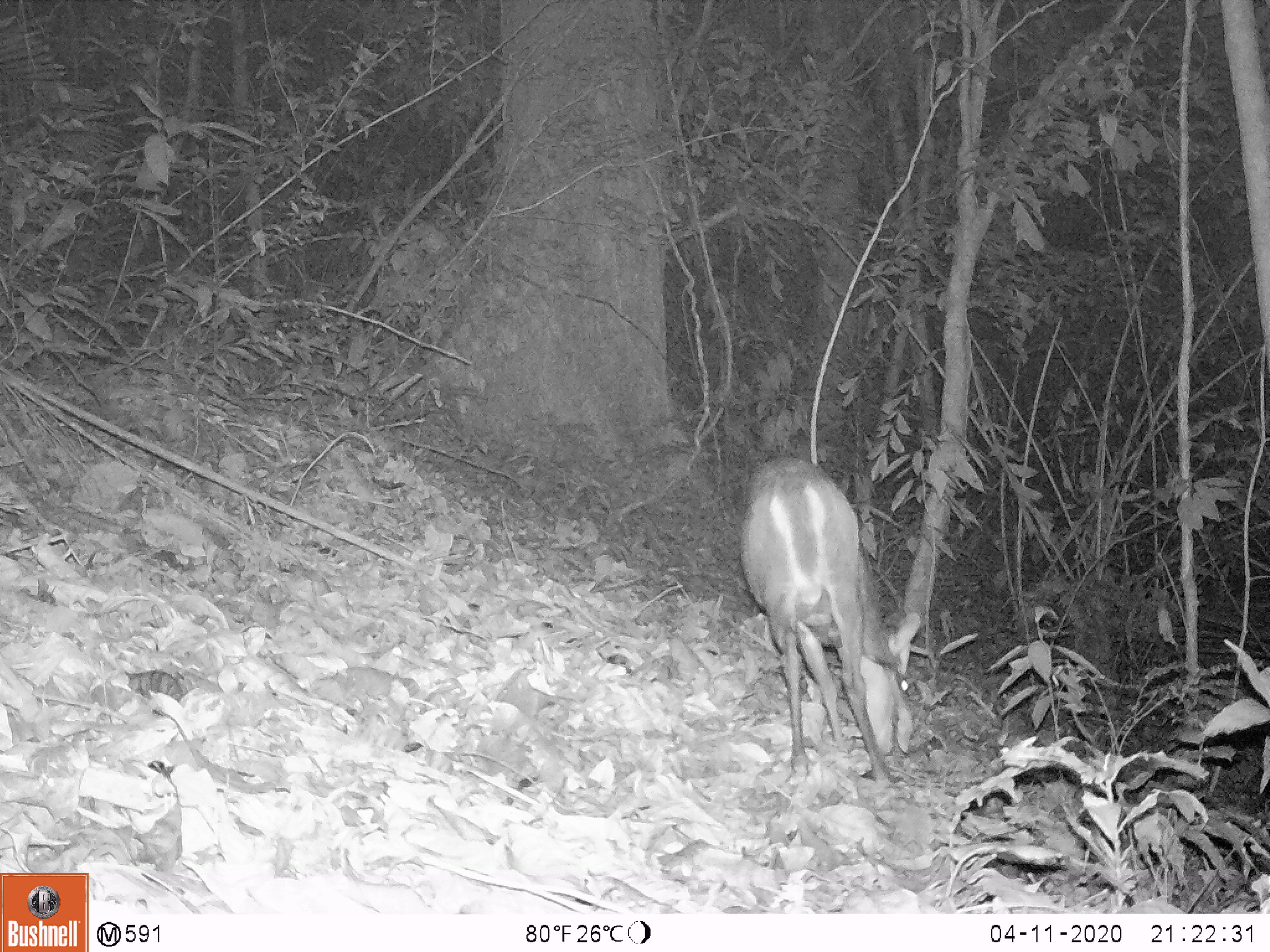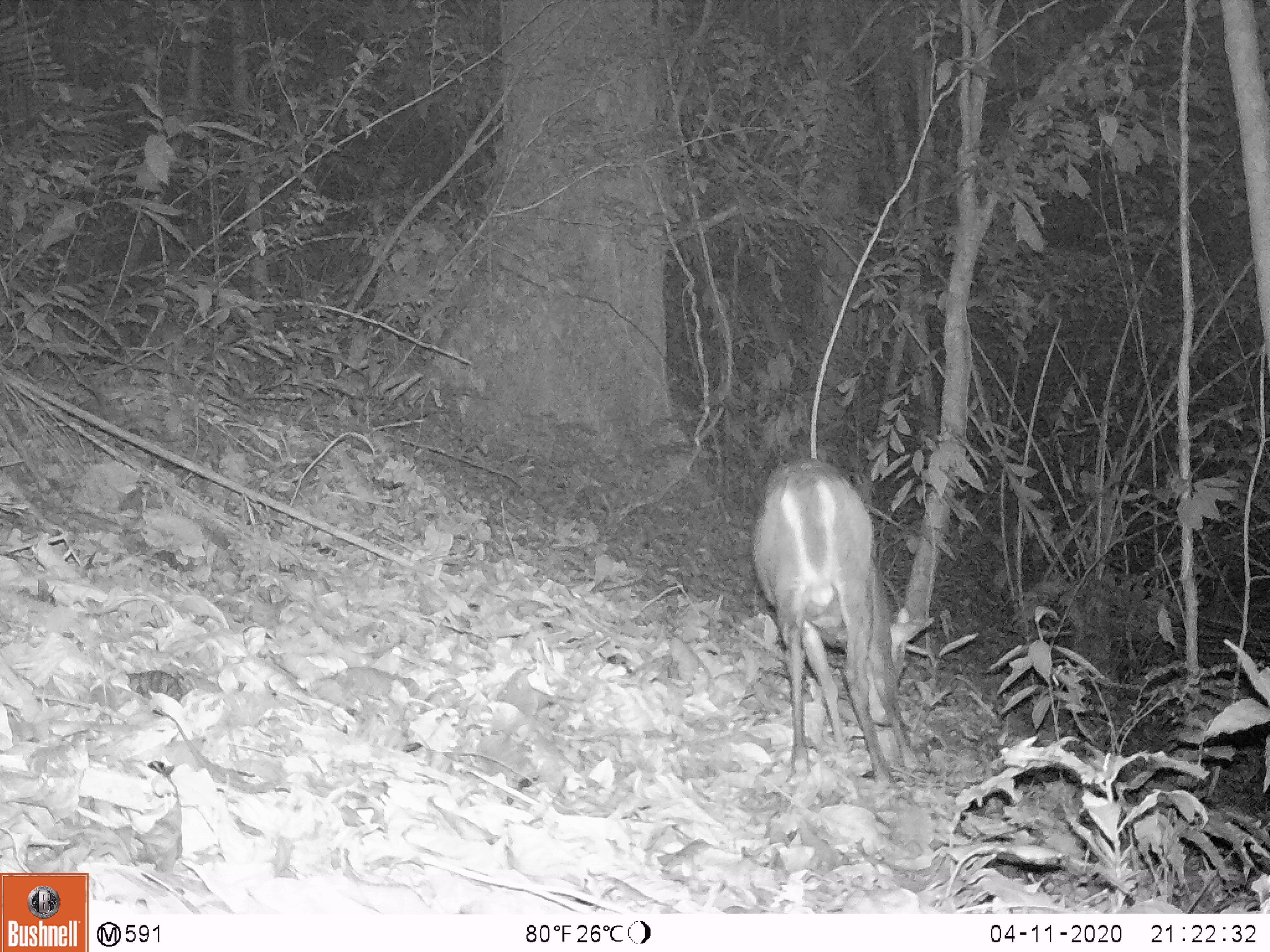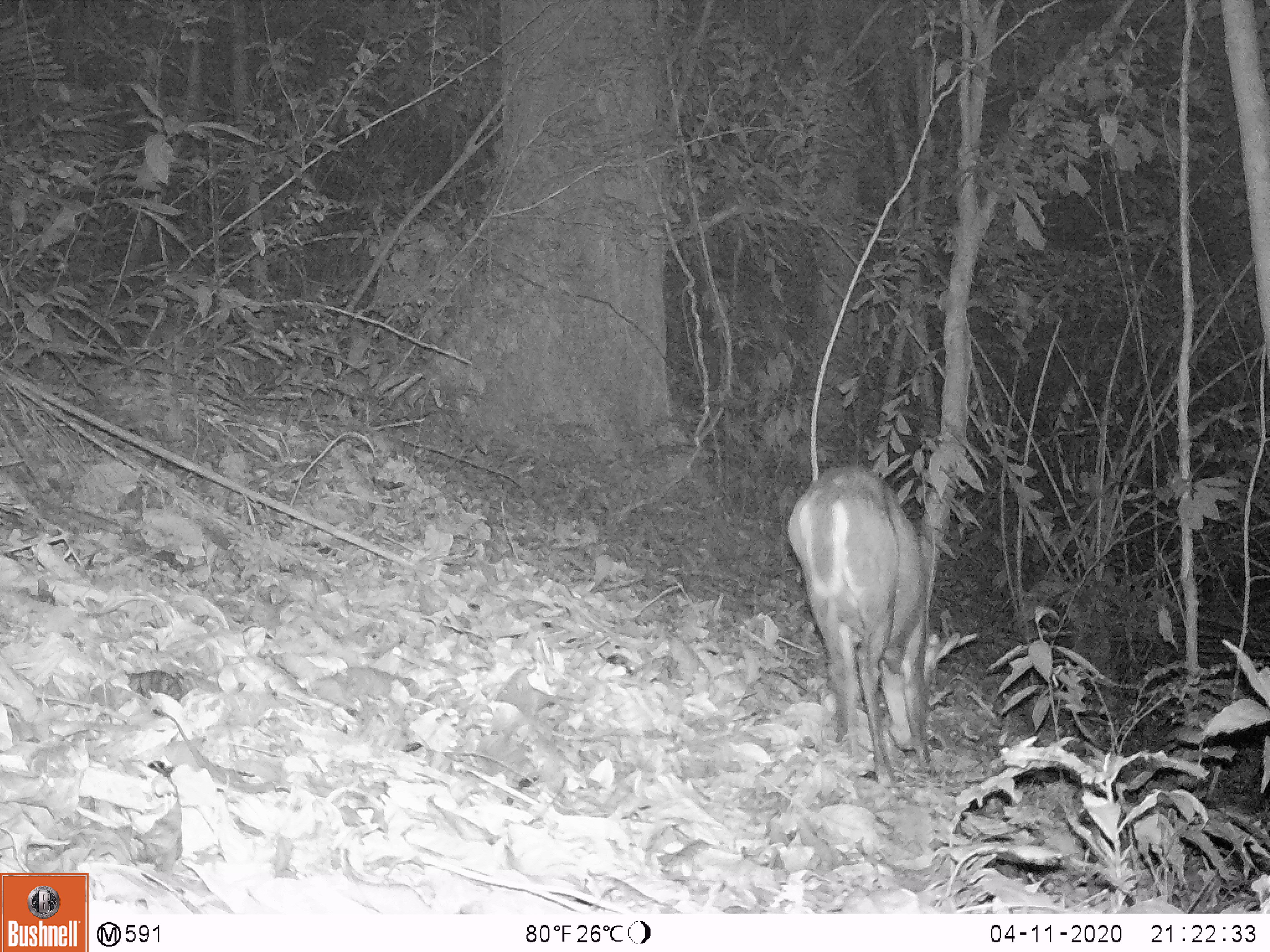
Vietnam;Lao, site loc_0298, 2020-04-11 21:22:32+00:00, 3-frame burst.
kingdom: Animalia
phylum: Chordata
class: Mammalia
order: Artiodactyla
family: Cervidae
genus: Muntiacus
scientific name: Muntiacus rooseveltorum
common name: roosevelt's muntjac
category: roosevelts muntjac group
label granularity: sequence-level